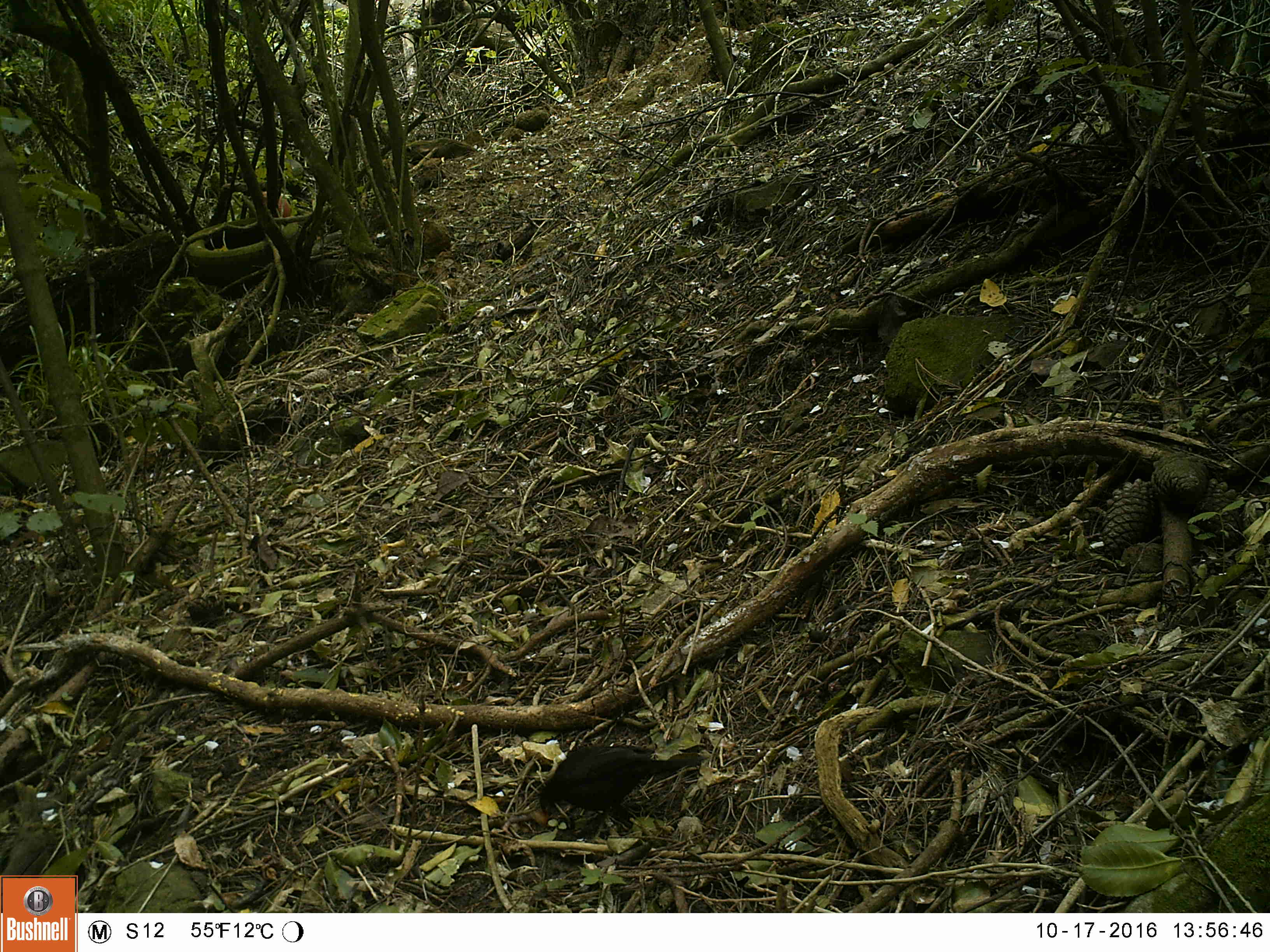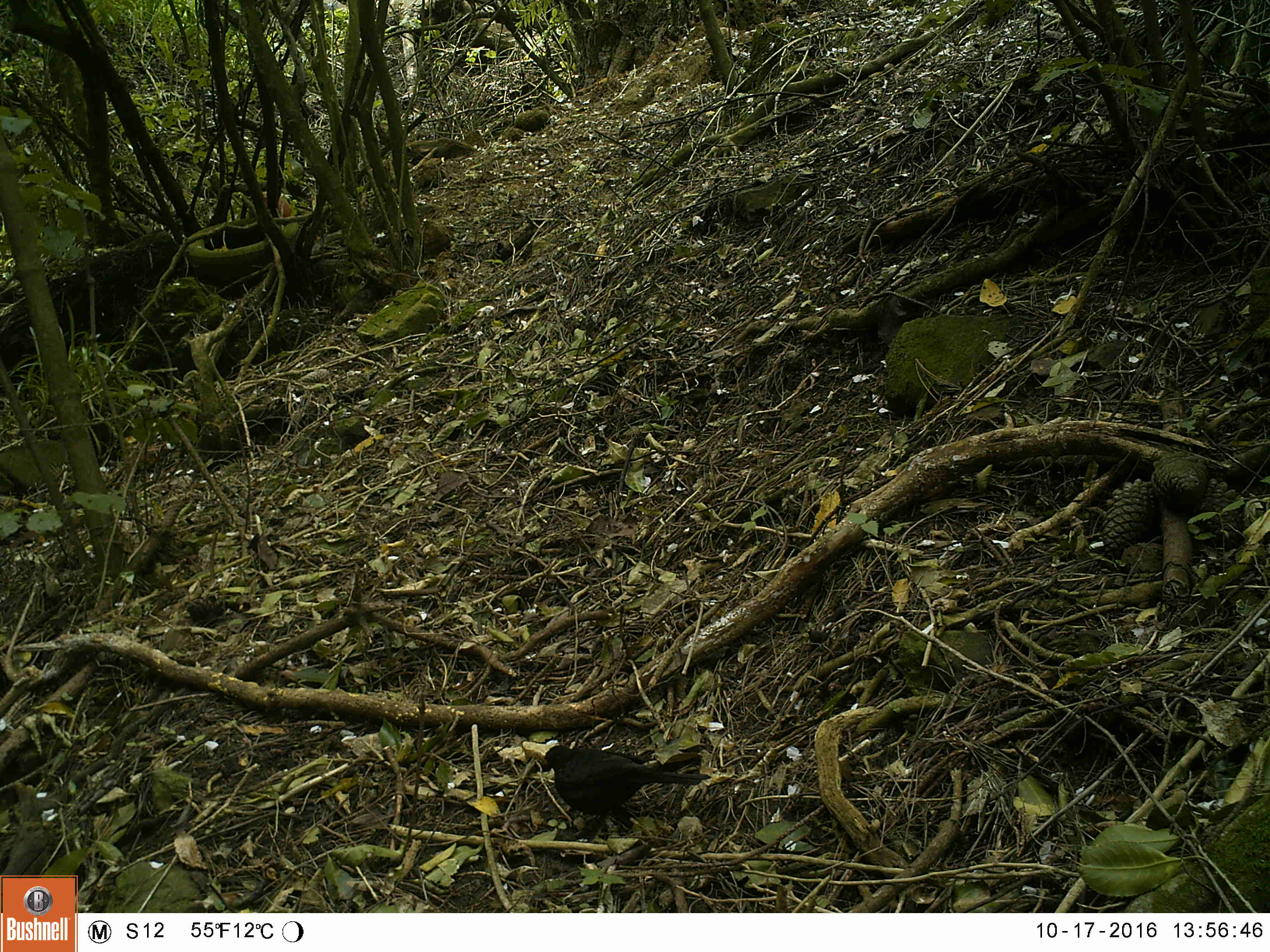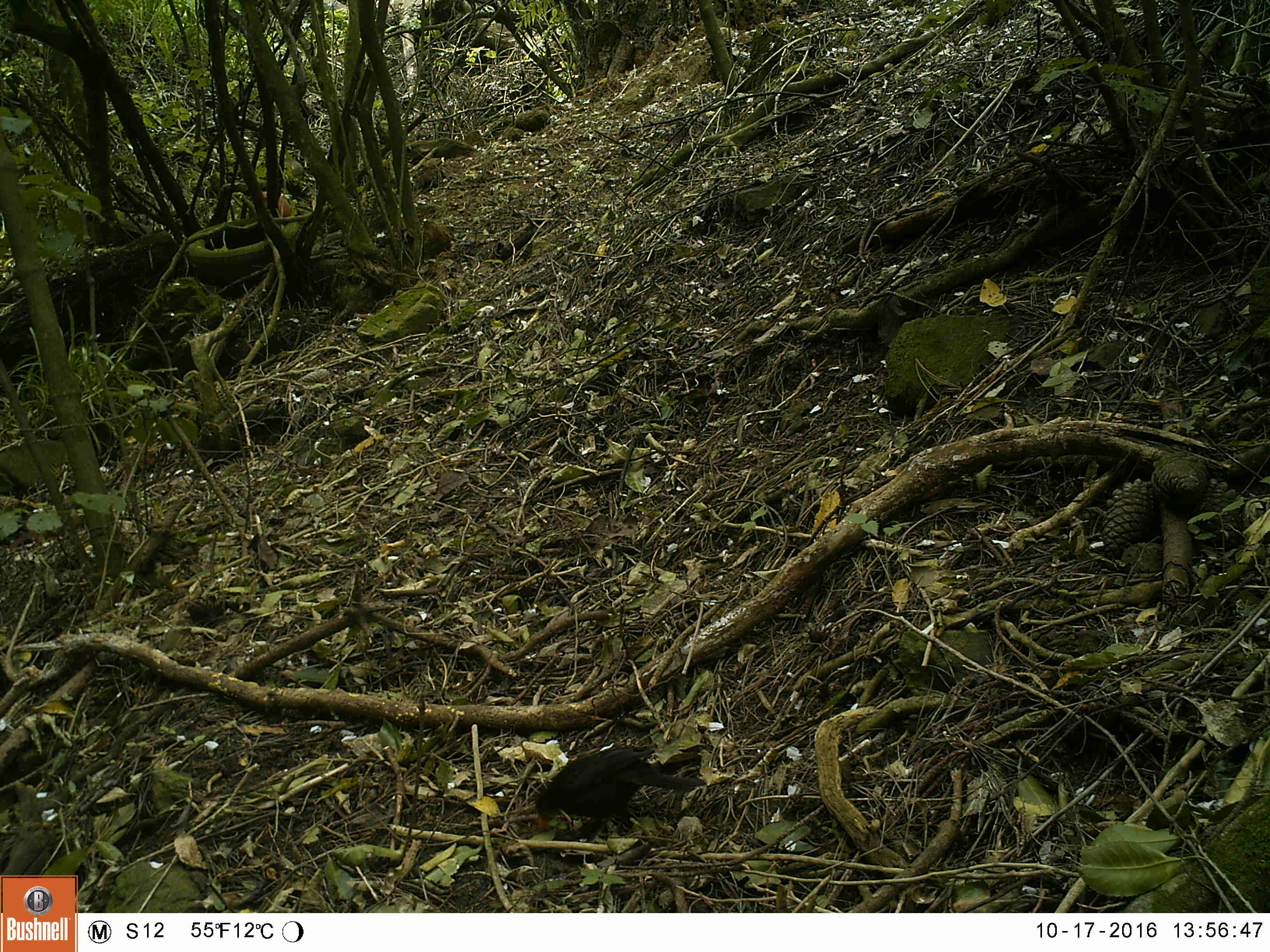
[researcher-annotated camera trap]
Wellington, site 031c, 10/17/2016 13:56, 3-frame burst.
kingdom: Animalia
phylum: Chordata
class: Aves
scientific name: Aves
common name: bird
Bird (Aves).